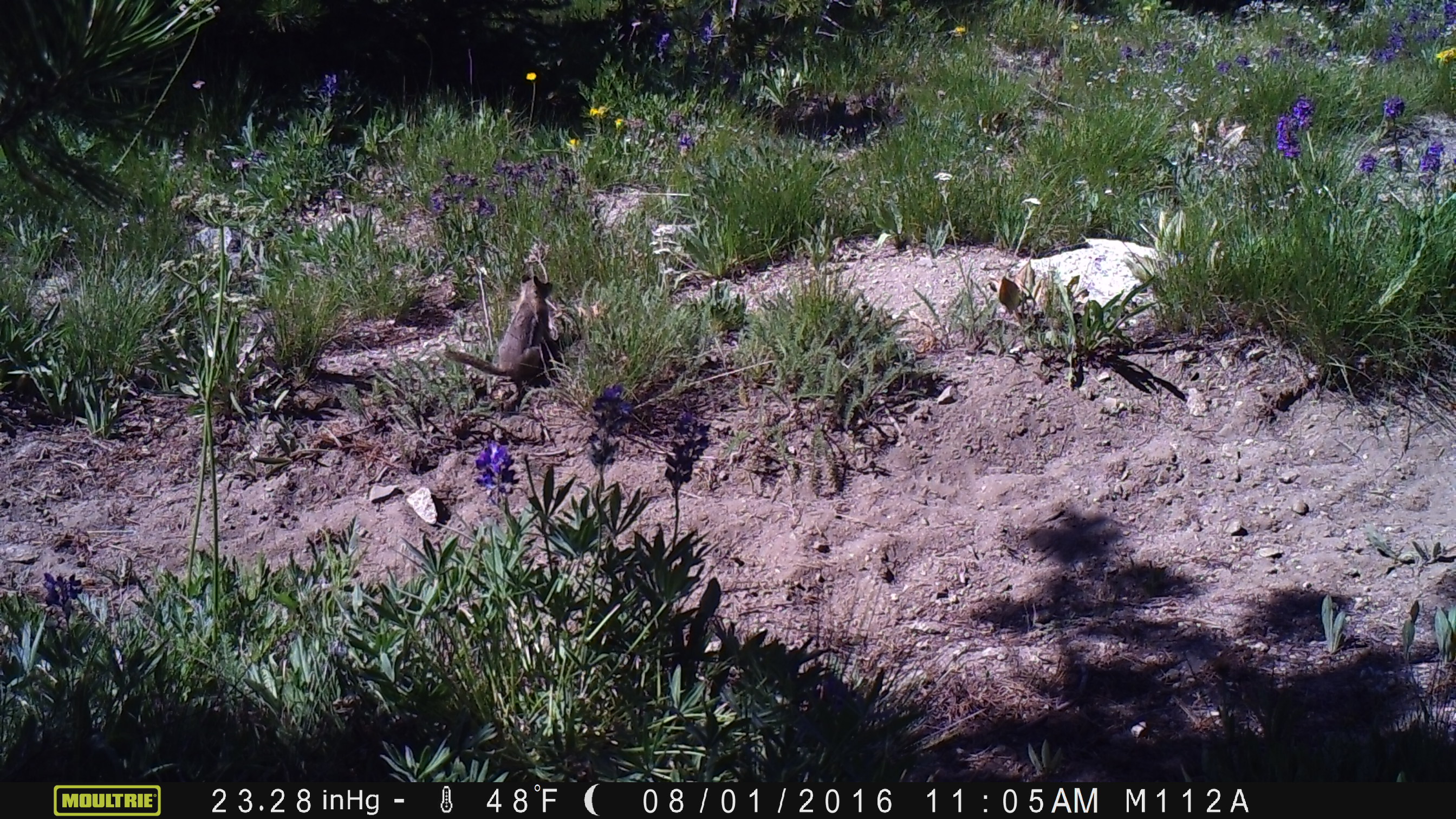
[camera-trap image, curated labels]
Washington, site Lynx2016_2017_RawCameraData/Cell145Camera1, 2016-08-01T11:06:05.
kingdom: Animalia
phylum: Chordata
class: Mammalia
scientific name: Mammalia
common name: small mammal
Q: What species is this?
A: Small mammal (Mammalia).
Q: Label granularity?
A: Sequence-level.